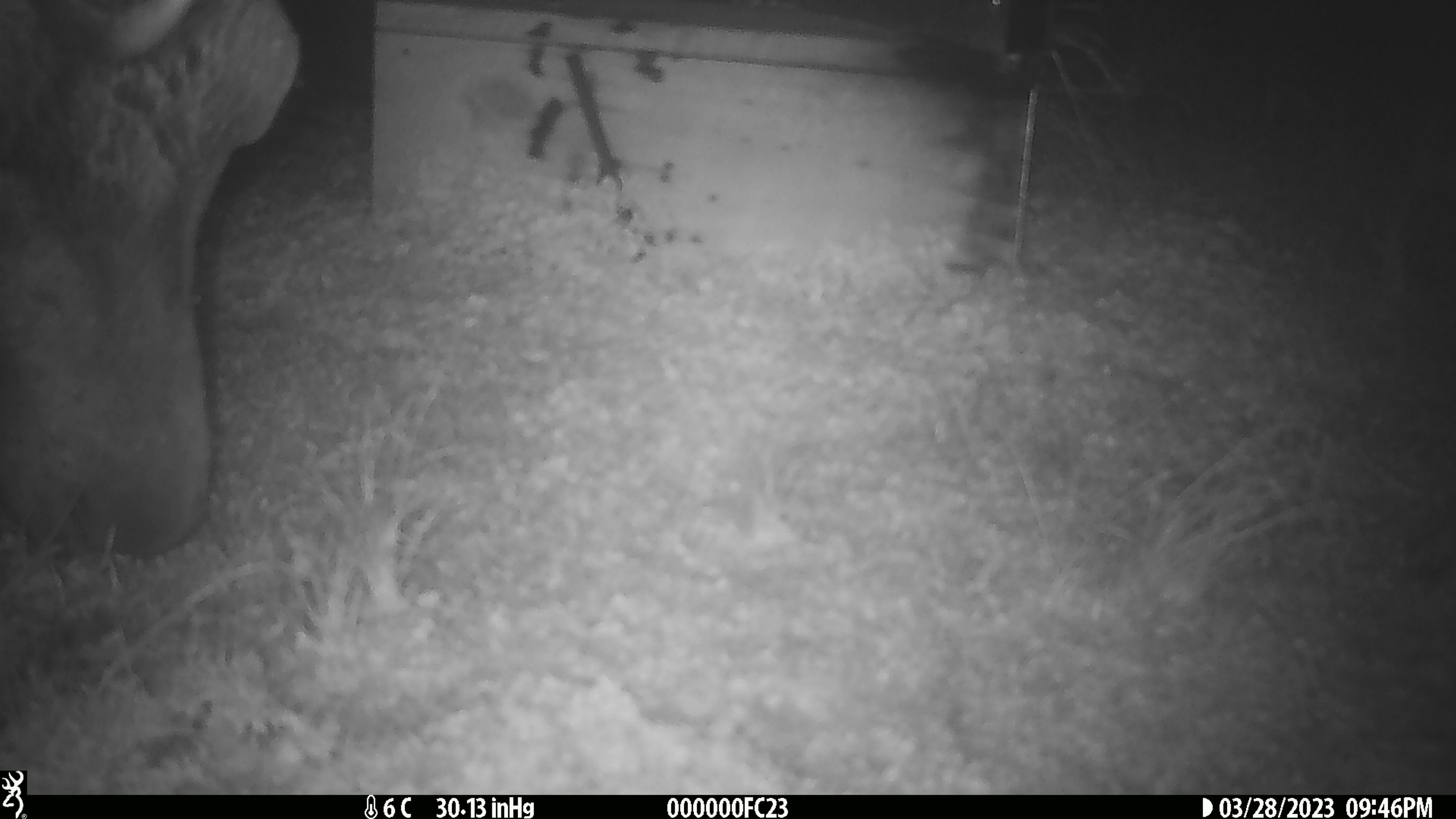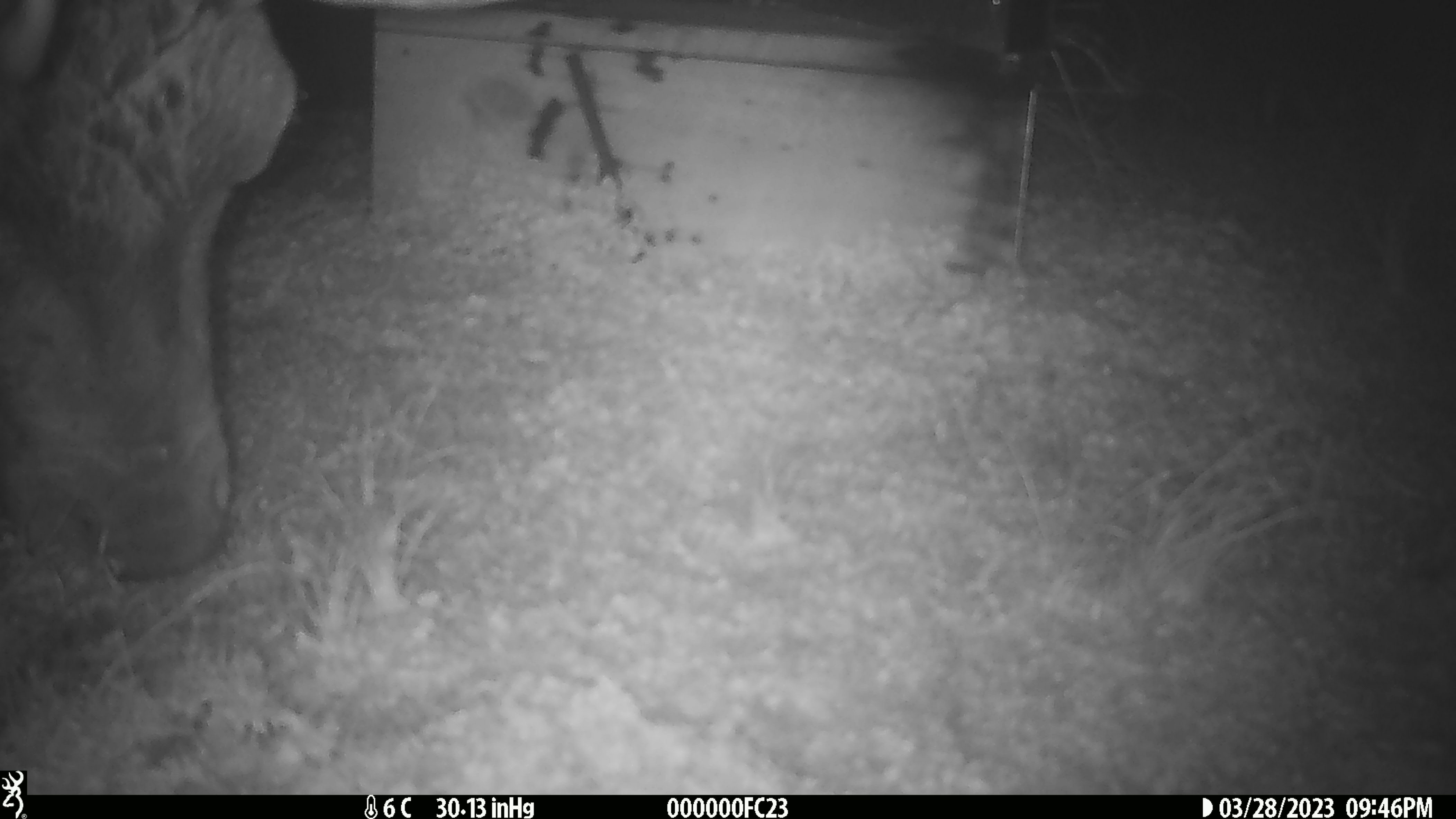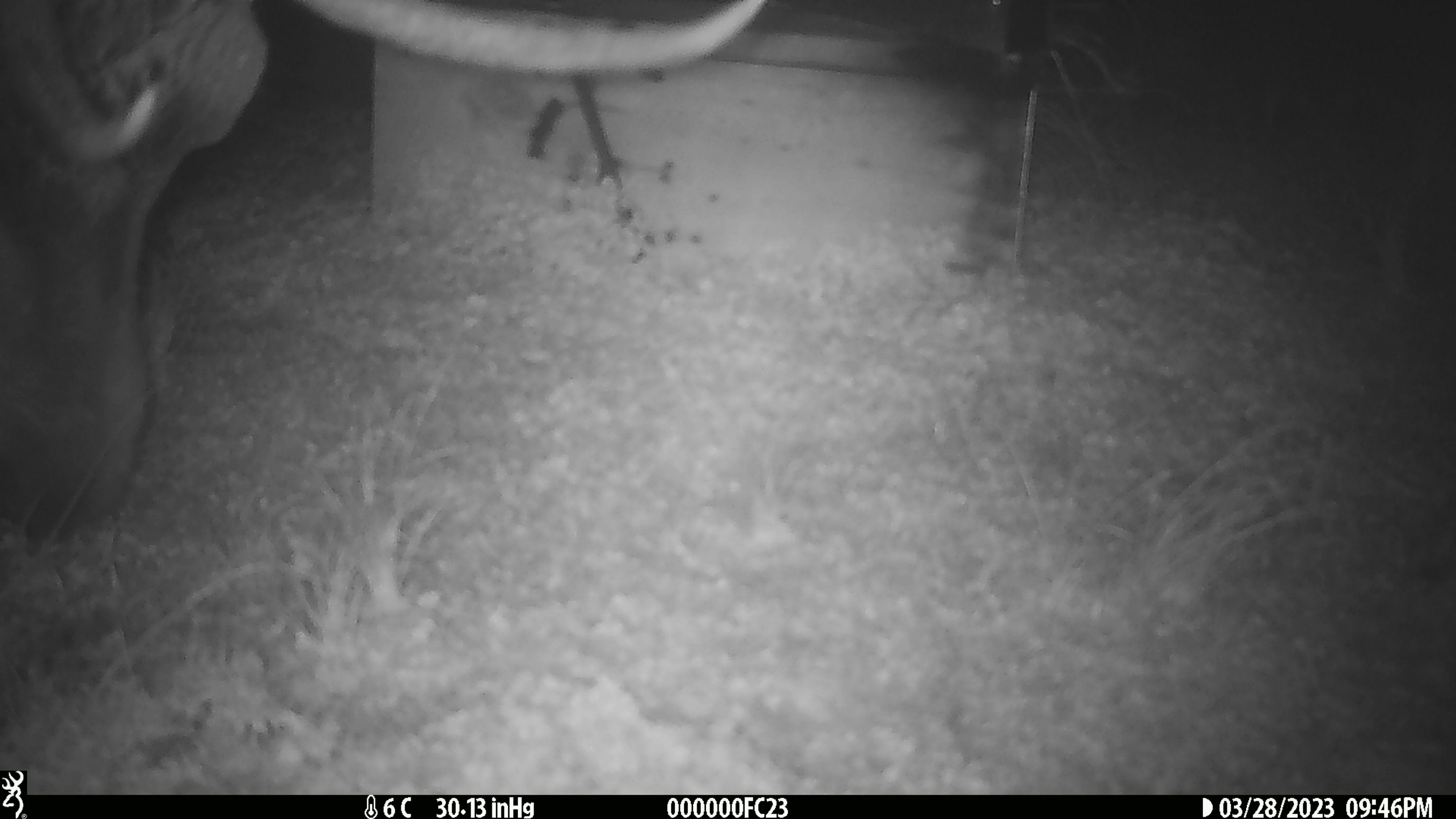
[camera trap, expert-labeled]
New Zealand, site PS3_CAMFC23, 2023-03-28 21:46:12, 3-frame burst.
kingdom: Animalia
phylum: Chordata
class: Mammalia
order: Artiodactyla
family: Cervidae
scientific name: Cervidae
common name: deer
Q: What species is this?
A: Deer (Cervidae).